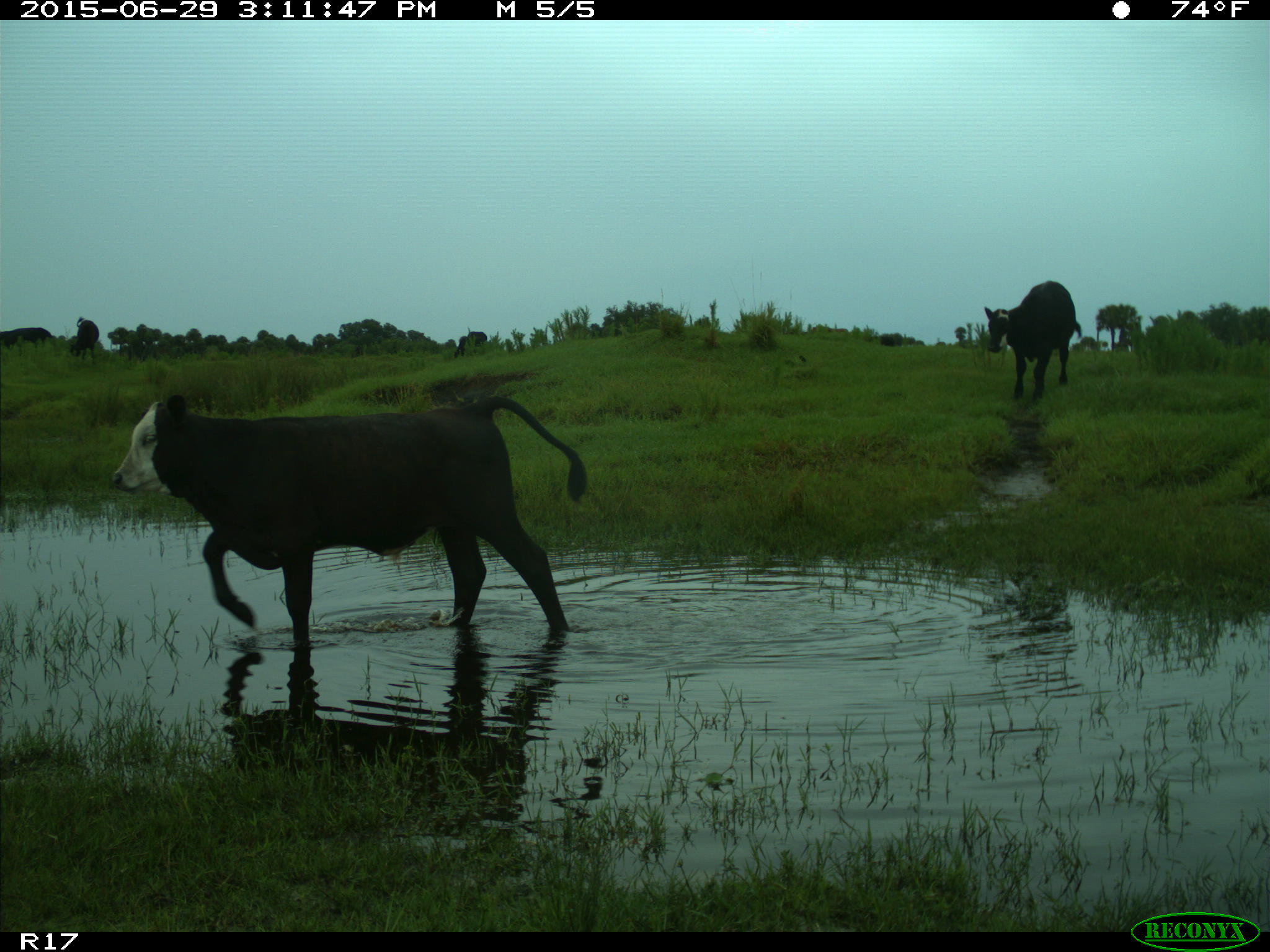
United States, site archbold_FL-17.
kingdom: Animalia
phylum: Chordata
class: Mammalia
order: Artiodactyla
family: Bovidae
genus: Bos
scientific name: Bos taurus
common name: domestic cow